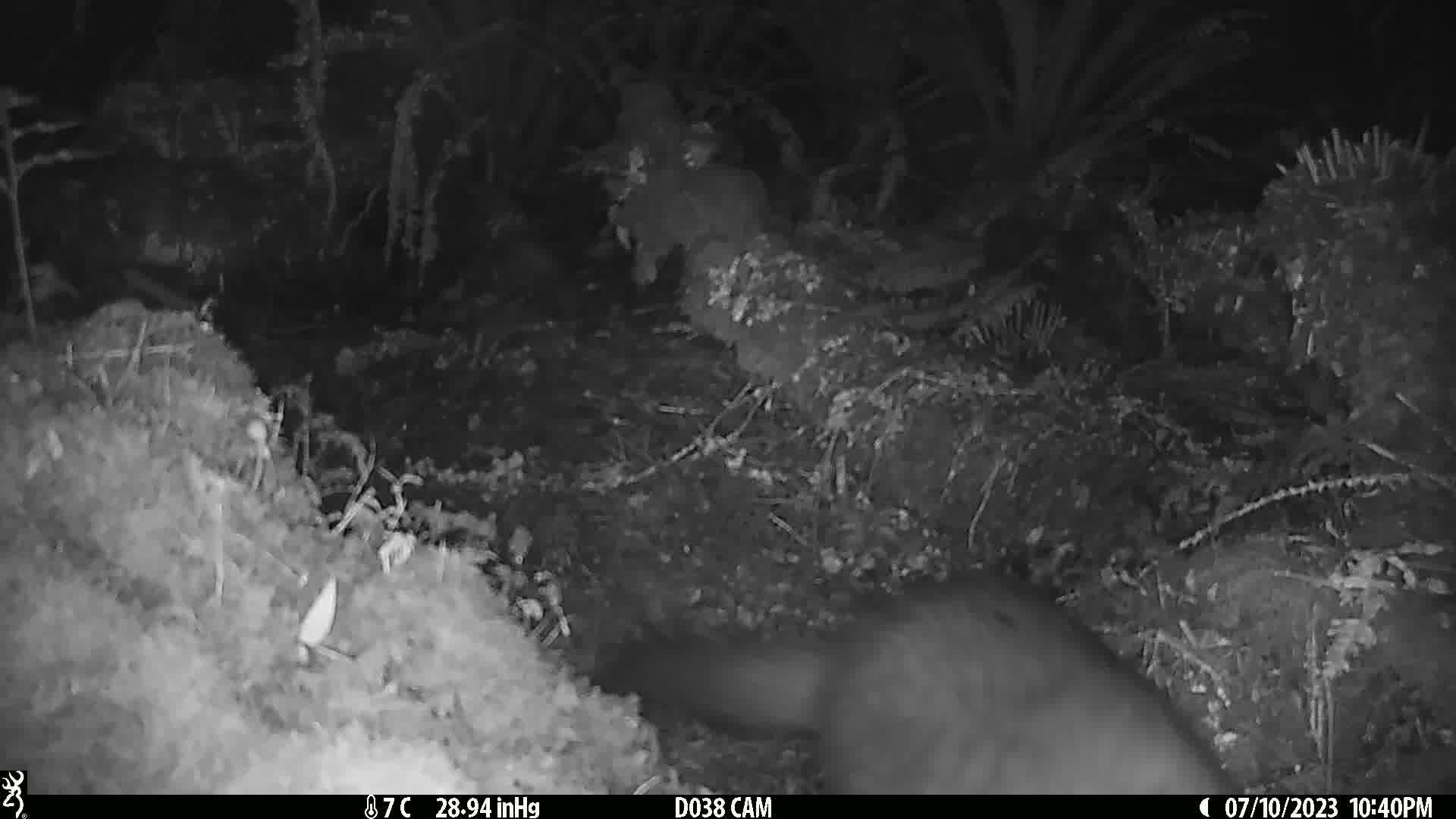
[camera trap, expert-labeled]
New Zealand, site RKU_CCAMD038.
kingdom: Animalia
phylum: Chordata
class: Mammalia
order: Diprotodontia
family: Phalangeridae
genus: Trichosurus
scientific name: Trichosurus vulpecula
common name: common brushtail possum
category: possum